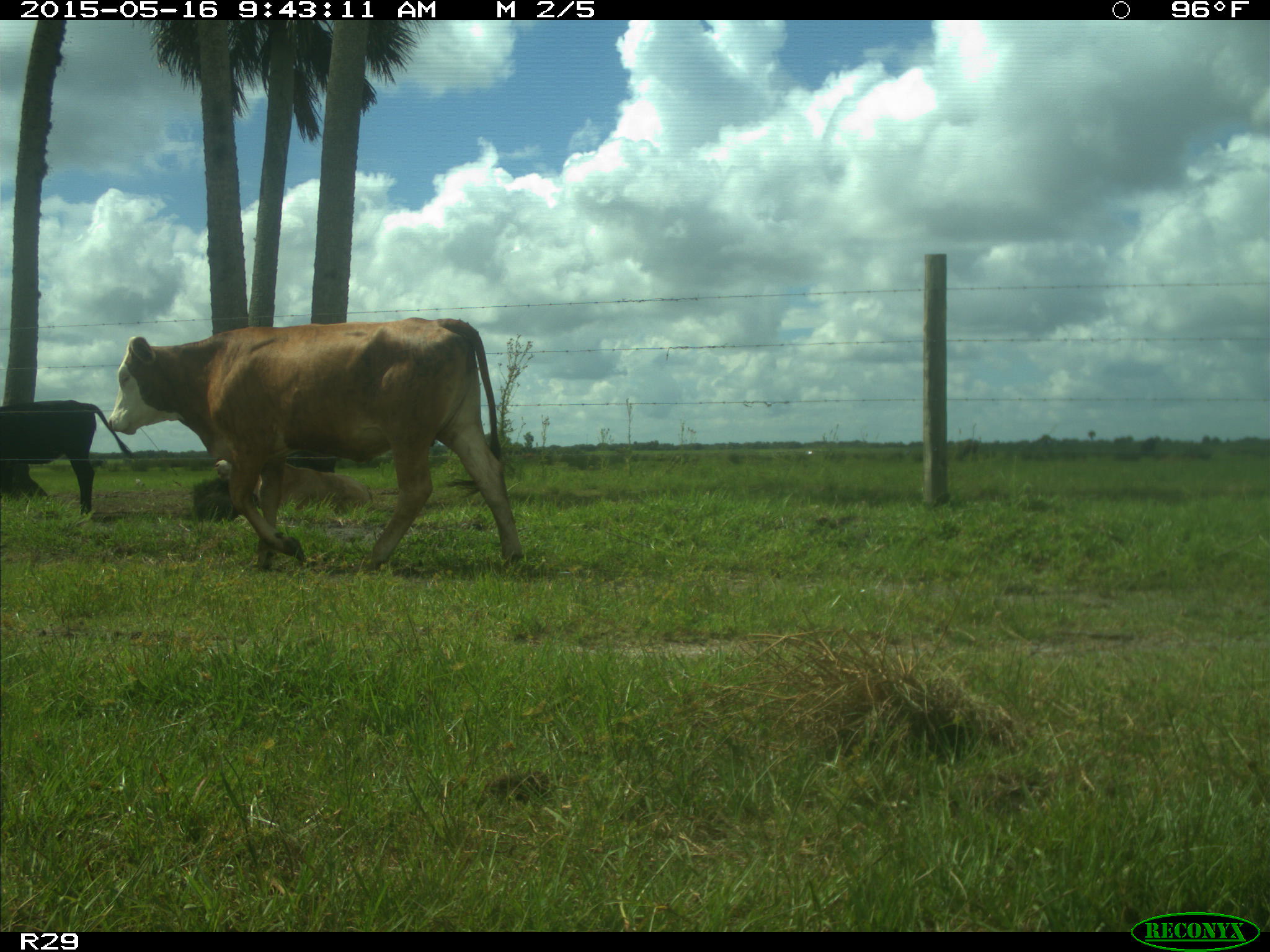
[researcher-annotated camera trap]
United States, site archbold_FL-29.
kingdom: Animalia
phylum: Chordata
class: Mammalia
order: Artiodactyla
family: Bovidae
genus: Bos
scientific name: Bos taurus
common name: domestic cow